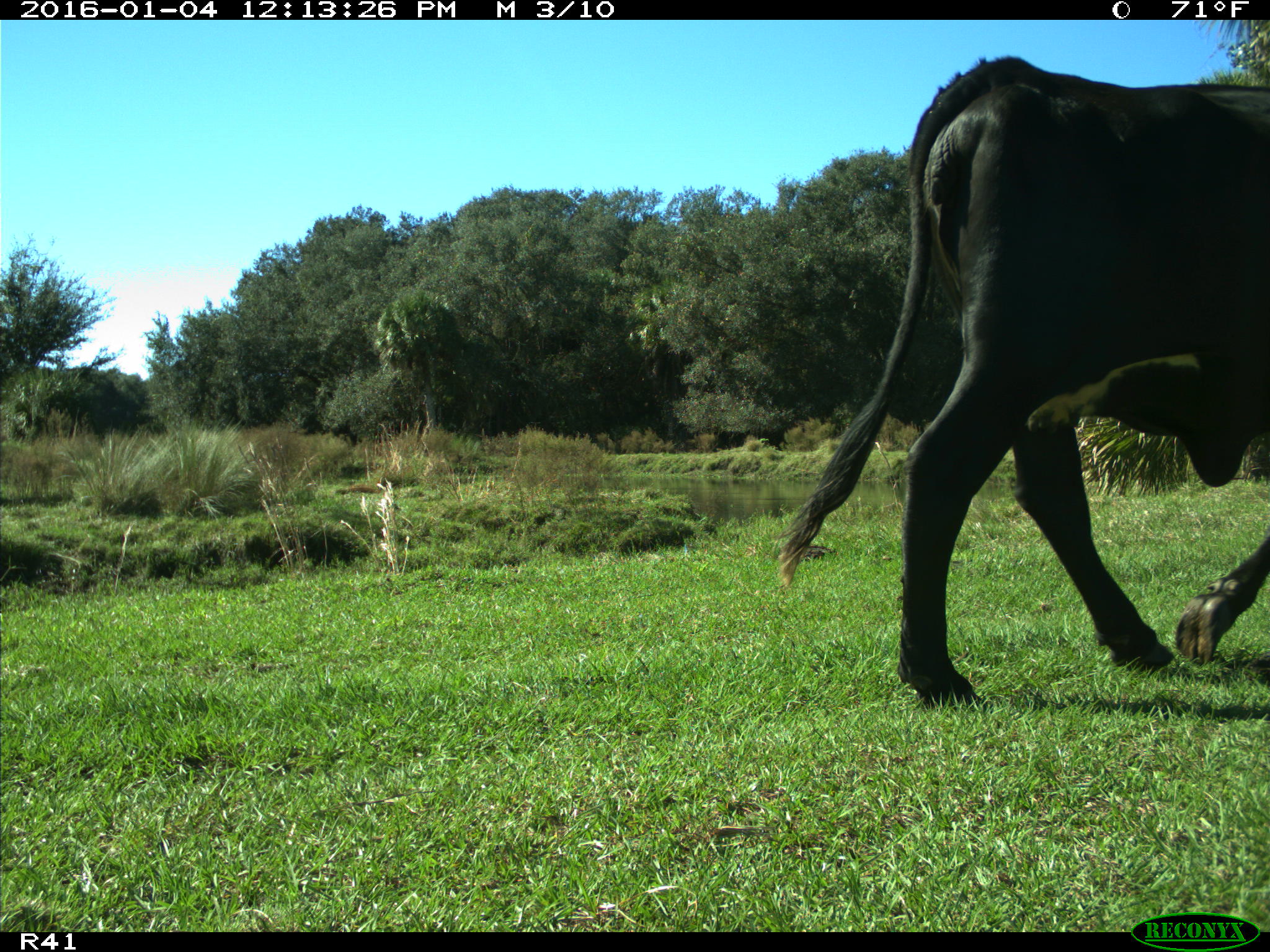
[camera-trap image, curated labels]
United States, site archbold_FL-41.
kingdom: Animalia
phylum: Chordata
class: Mammalia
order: Artiodactyla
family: Bovidae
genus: Bos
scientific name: Bos taurus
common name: domestic cow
Bos taurus (domestic cow).